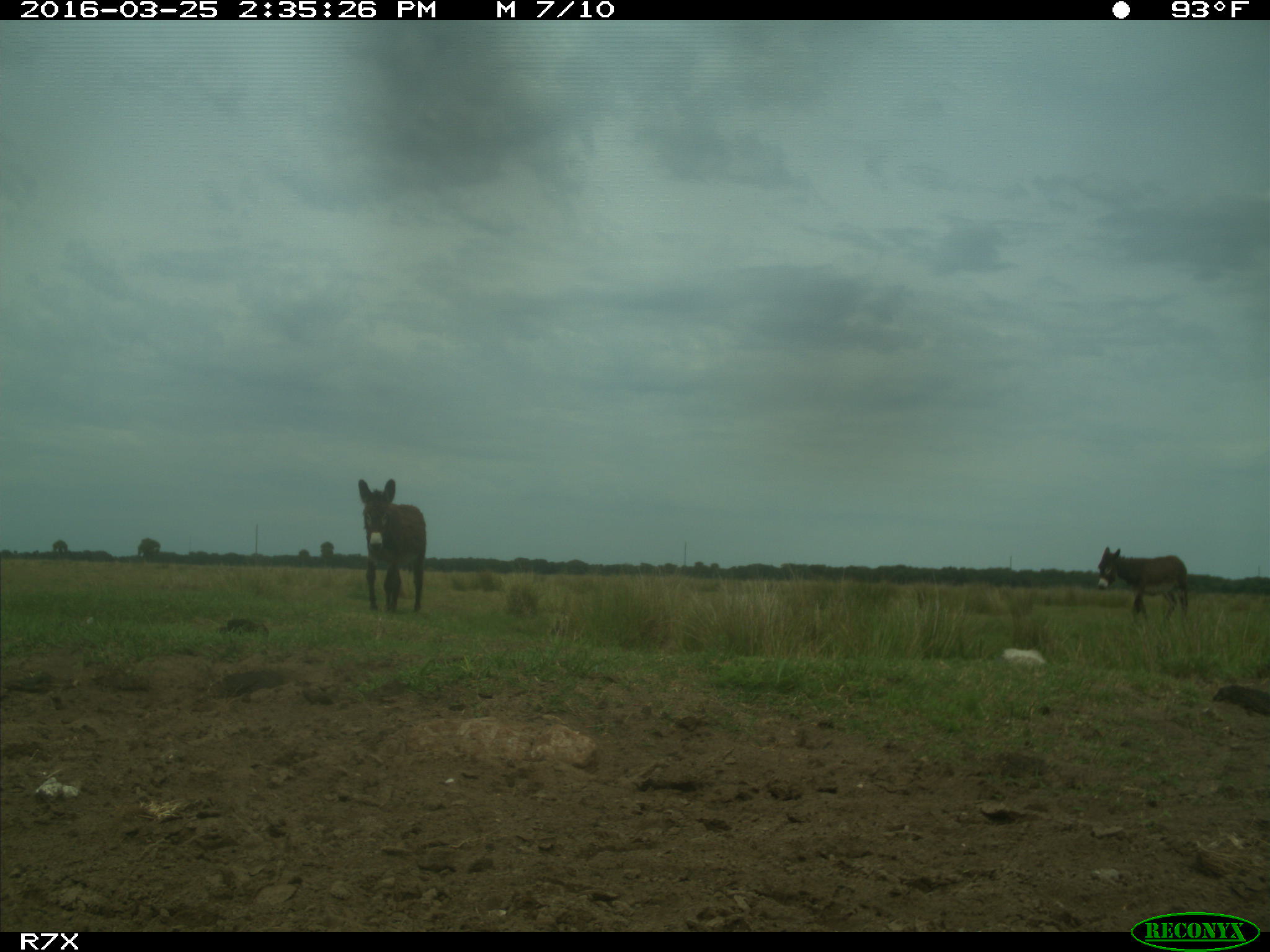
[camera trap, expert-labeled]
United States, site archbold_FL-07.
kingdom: Animalia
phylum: Chordata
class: Mammalia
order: Perissodactyla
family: Equidae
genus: Equus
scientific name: Equus africanus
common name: african wild ass